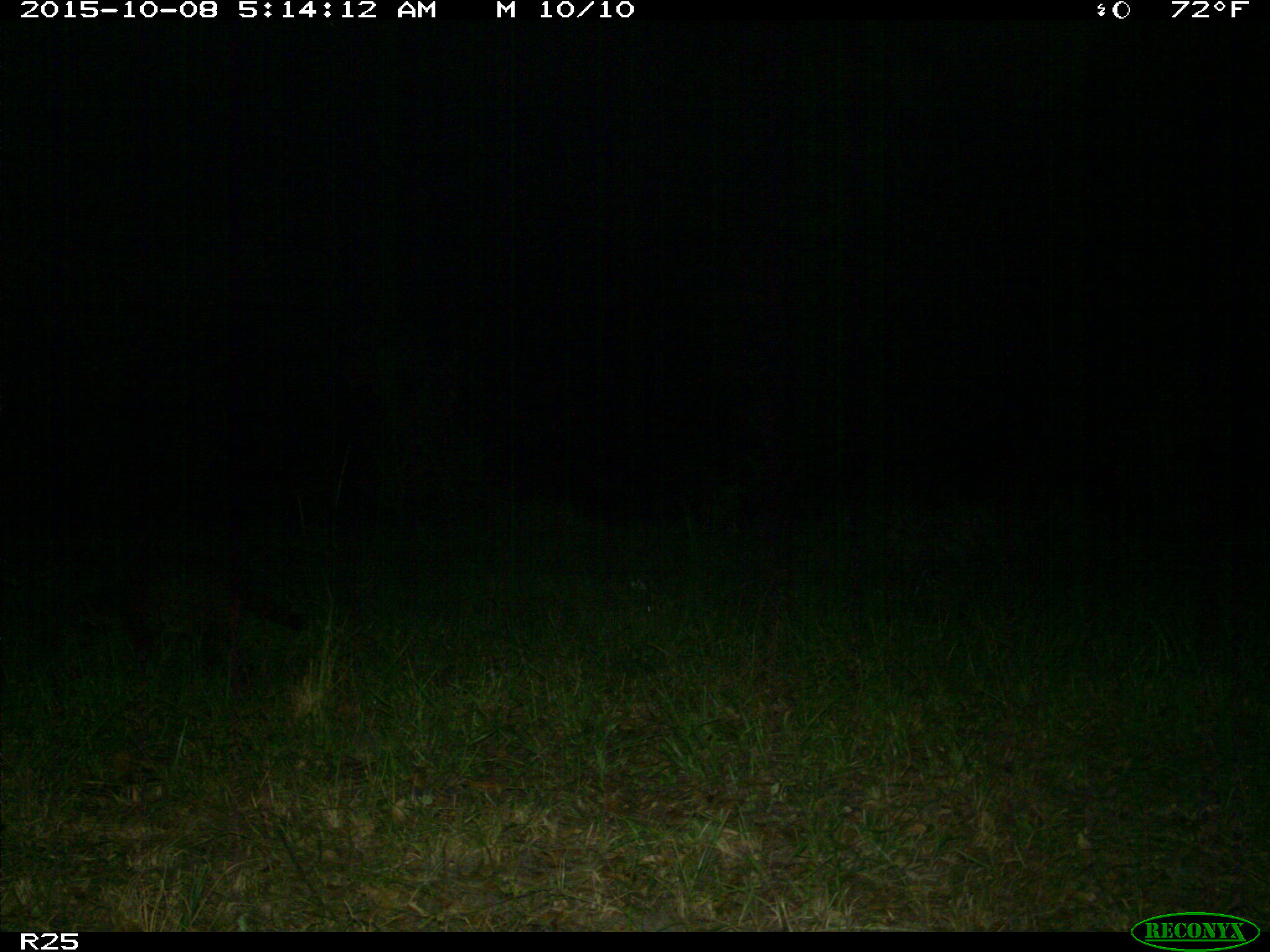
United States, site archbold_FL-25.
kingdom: Animalia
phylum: Chordata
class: Mammalia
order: Carnivora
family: Procyonidae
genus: Procyon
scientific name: Procyon lotor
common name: common raccoon